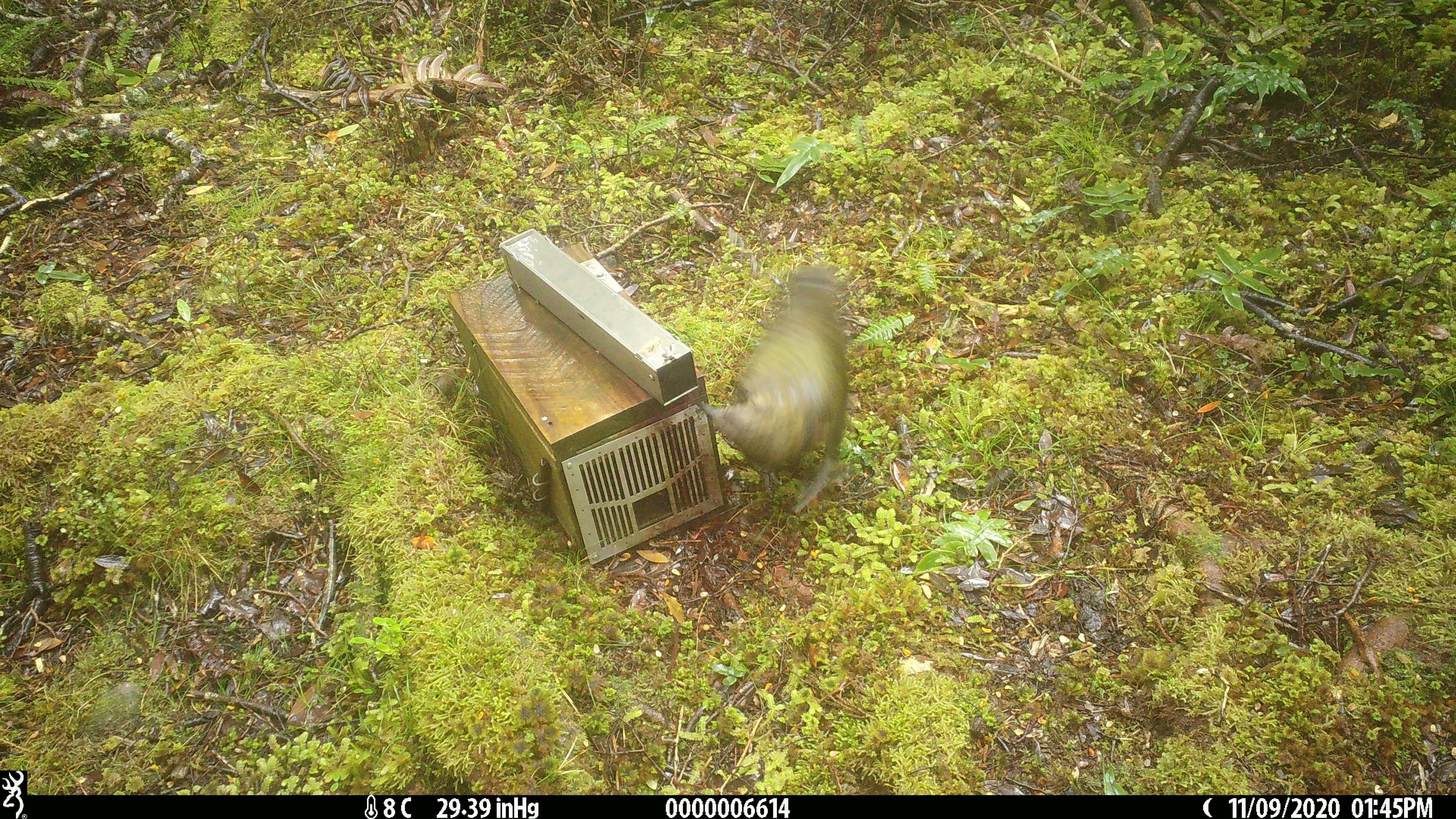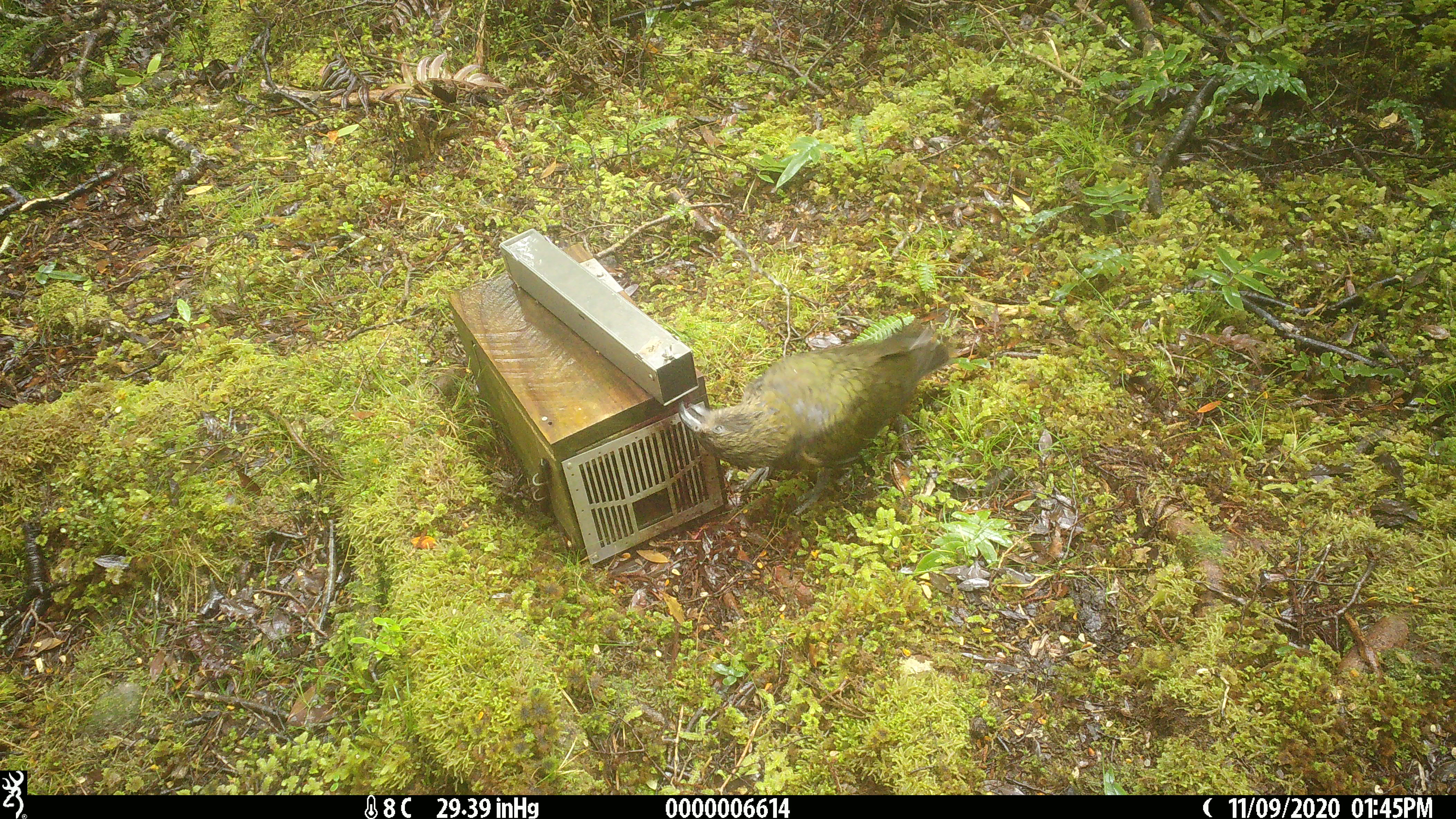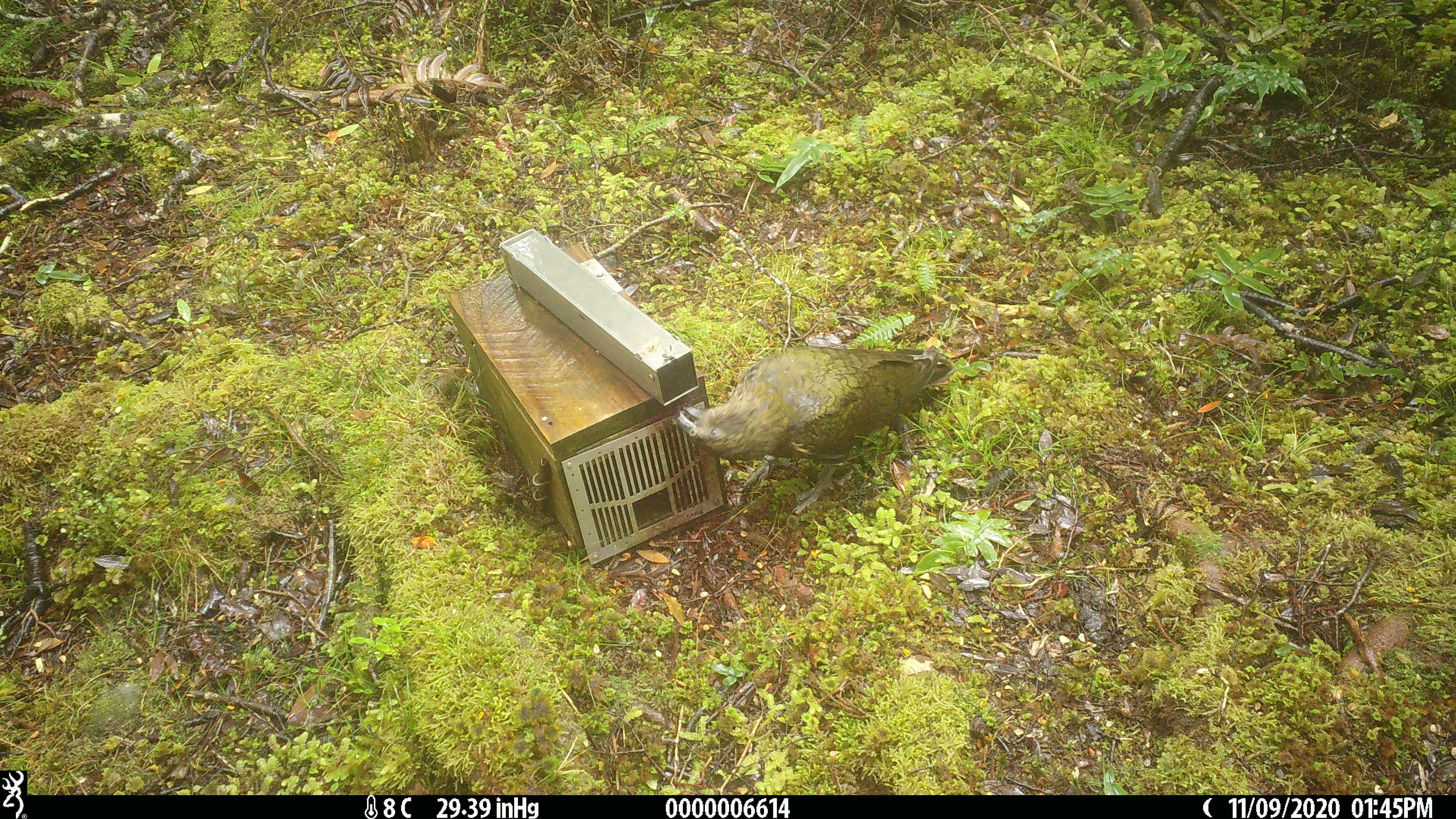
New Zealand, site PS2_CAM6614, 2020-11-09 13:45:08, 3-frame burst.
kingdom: Animalia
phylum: Chordata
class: Aves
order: Psittaciformes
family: Strigopidae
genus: Nestor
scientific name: Nestor notabilis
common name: kea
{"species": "kea (Nestor notabilis)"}